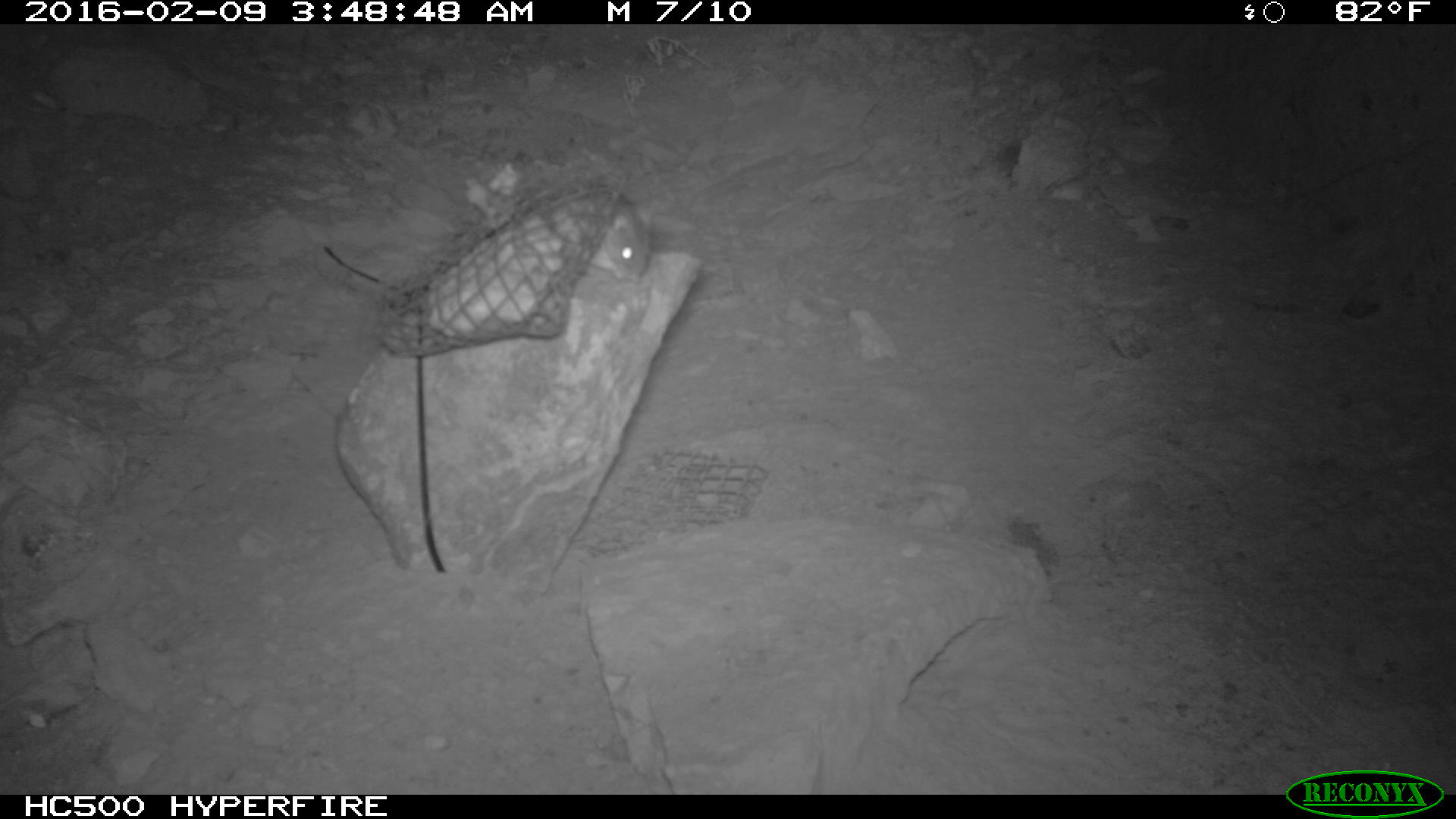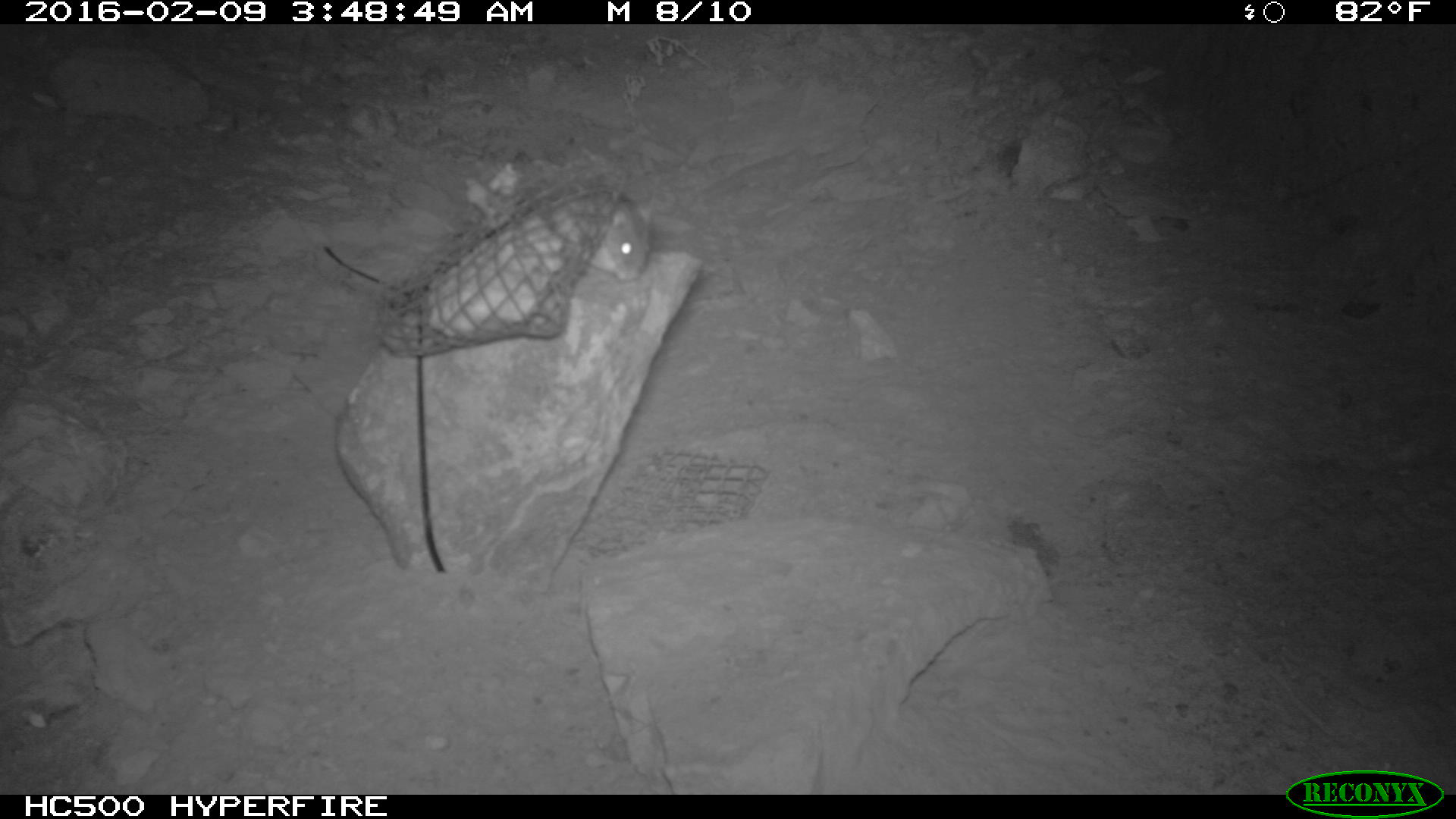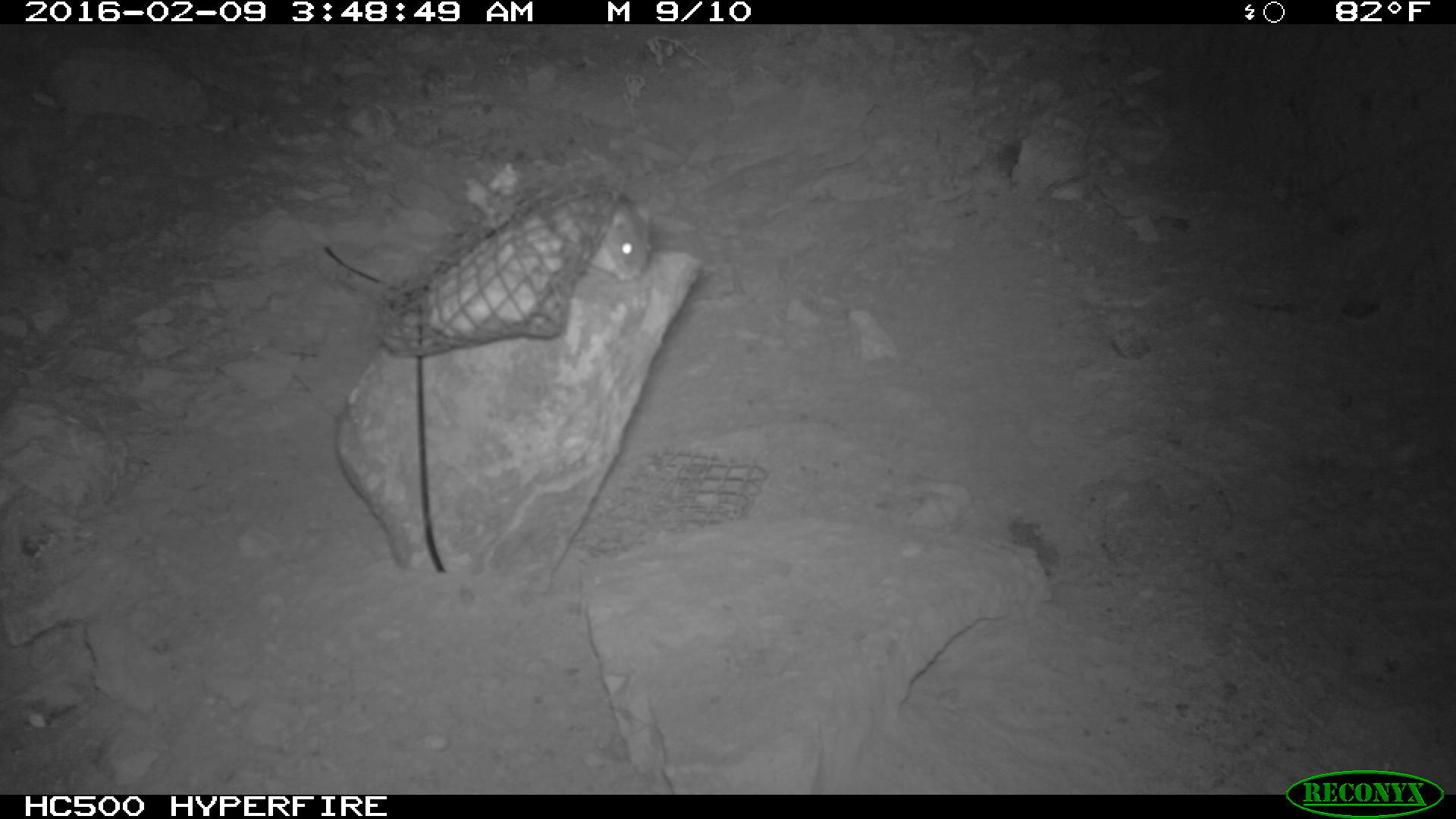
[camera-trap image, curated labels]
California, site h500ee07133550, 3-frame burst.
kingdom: Animalia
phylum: Chordata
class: Mammalia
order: Rodentia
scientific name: Rodentia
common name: rodent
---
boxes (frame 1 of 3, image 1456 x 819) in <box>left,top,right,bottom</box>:
rodent: <box>569,177,661,285</box>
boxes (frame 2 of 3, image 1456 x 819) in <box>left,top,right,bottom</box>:
rodent: <box>541,183,652,282</box>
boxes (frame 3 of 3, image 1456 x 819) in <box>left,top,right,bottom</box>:
rodent: <box>575,190,651,281</box>